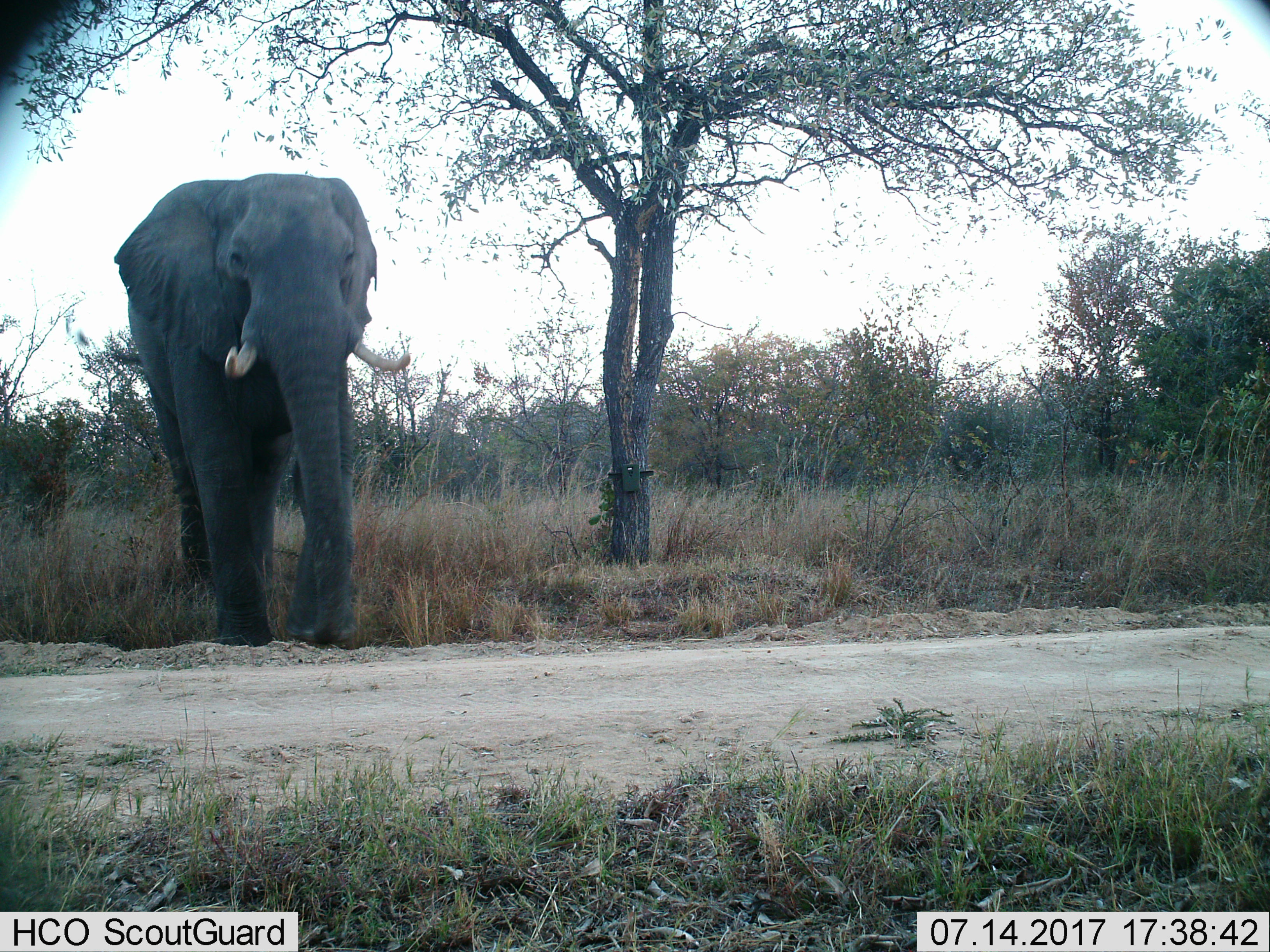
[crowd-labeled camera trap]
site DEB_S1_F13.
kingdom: Animalia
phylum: Chordata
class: Mammalia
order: Proboscidea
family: Elephantidae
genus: Loxodonta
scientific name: Loxodonta africana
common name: african bush elephant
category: elephant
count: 1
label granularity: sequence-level